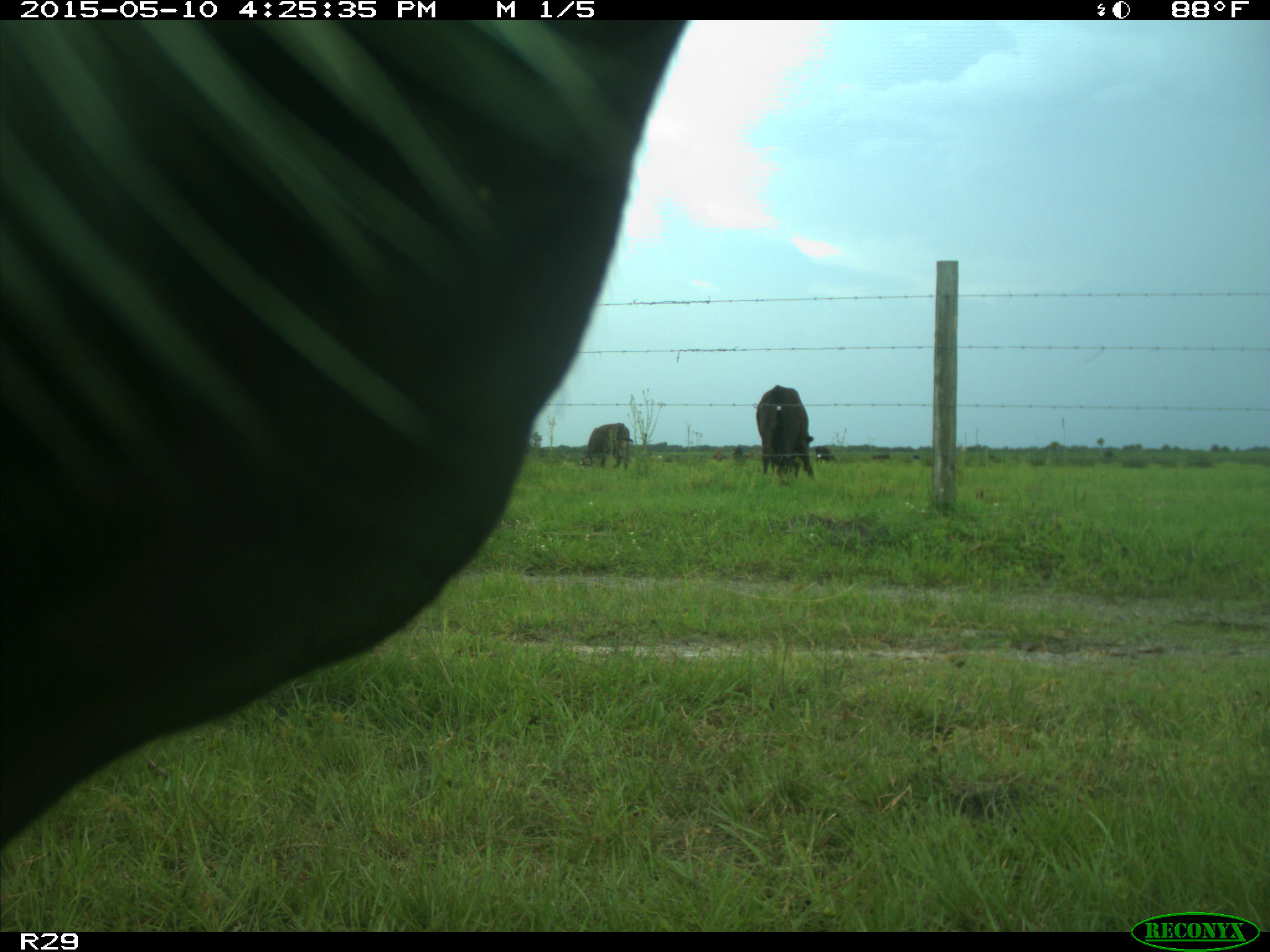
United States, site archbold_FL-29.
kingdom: Animalia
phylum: Chordata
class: Mammalia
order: Artiodactyla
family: Bovidae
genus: Bos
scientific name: Bos taurus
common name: domestic cow